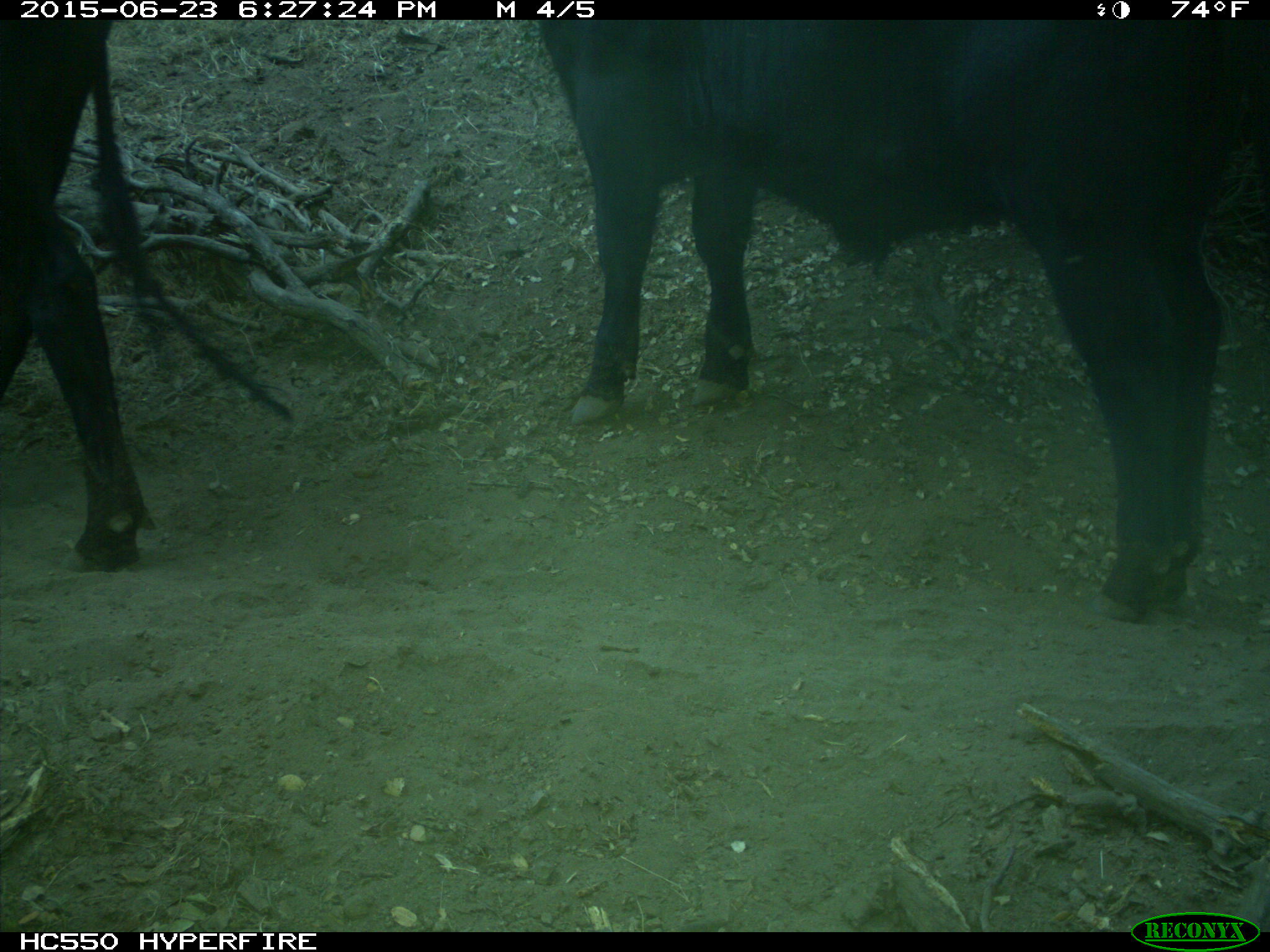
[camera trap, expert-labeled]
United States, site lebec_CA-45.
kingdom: Animalia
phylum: Chordata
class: Mammalia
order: Artiodactyla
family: Bovidae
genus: Bos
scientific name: Bos taurus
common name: domestic cow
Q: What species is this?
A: Bos taurus (domestic cow).